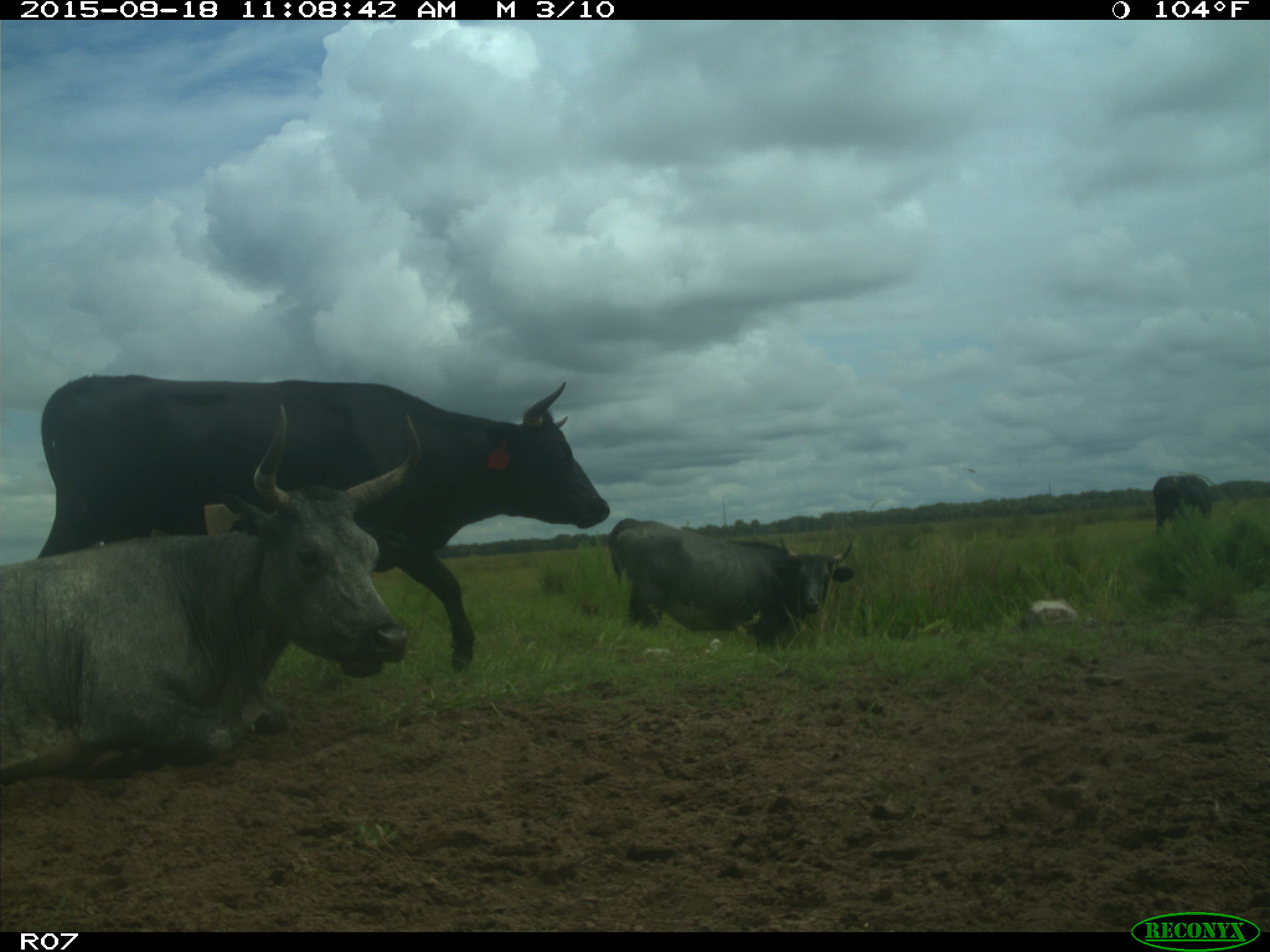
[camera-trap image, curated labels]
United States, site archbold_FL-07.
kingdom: Animalia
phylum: Chordata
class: Mammalia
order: Artiodactyla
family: Bovidae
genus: Bos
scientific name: Bos taurus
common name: domestic cow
Bos taurus (domestic cow).